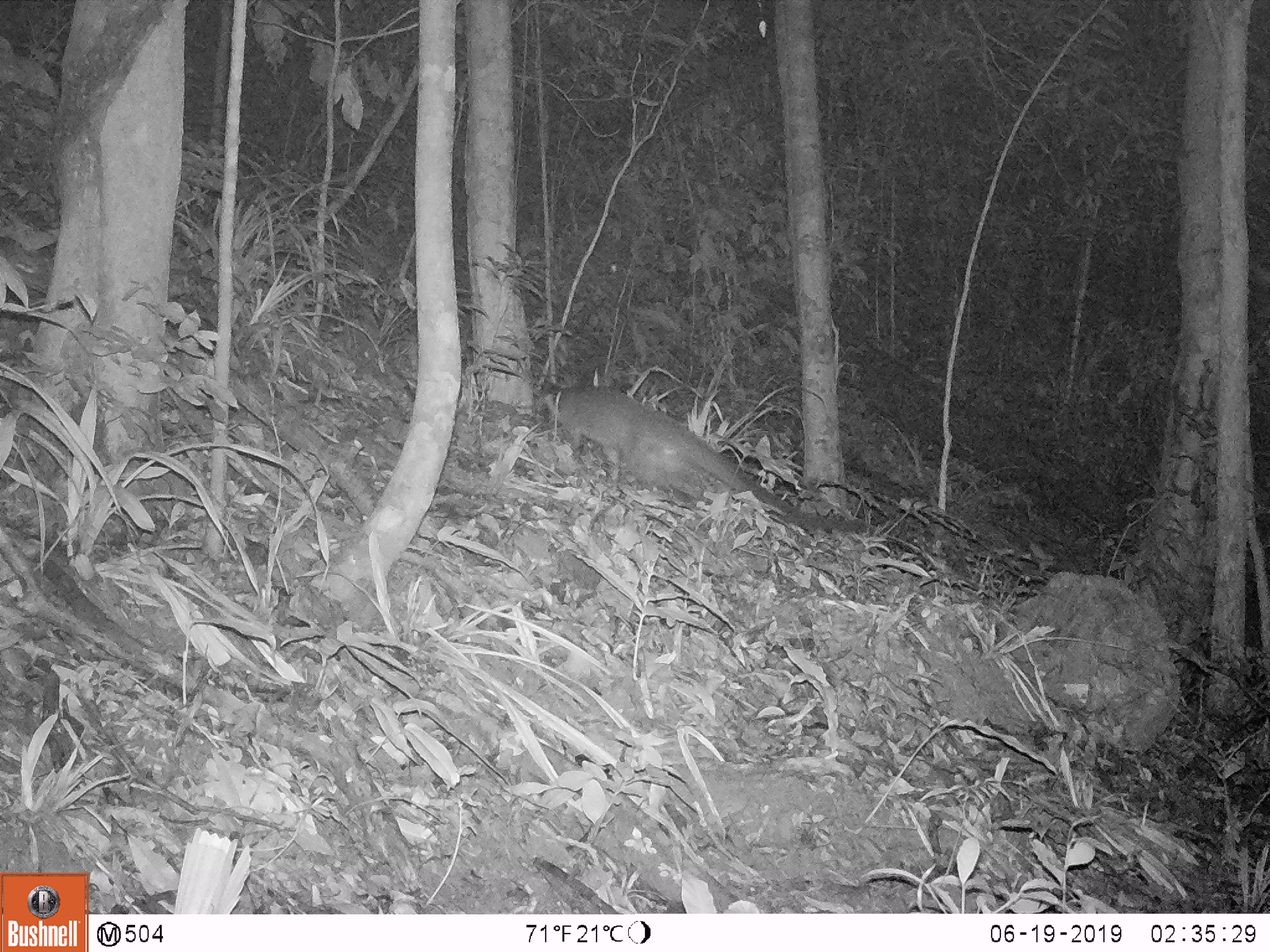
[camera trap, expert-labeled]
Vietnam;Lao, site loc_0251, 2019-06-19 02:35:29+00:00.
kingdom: Animalia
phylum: Chordata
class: Mammalia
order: Carnivora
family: Viverridae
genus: Paguma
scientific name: Paguma larvata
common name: masked palm civet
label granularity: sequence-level